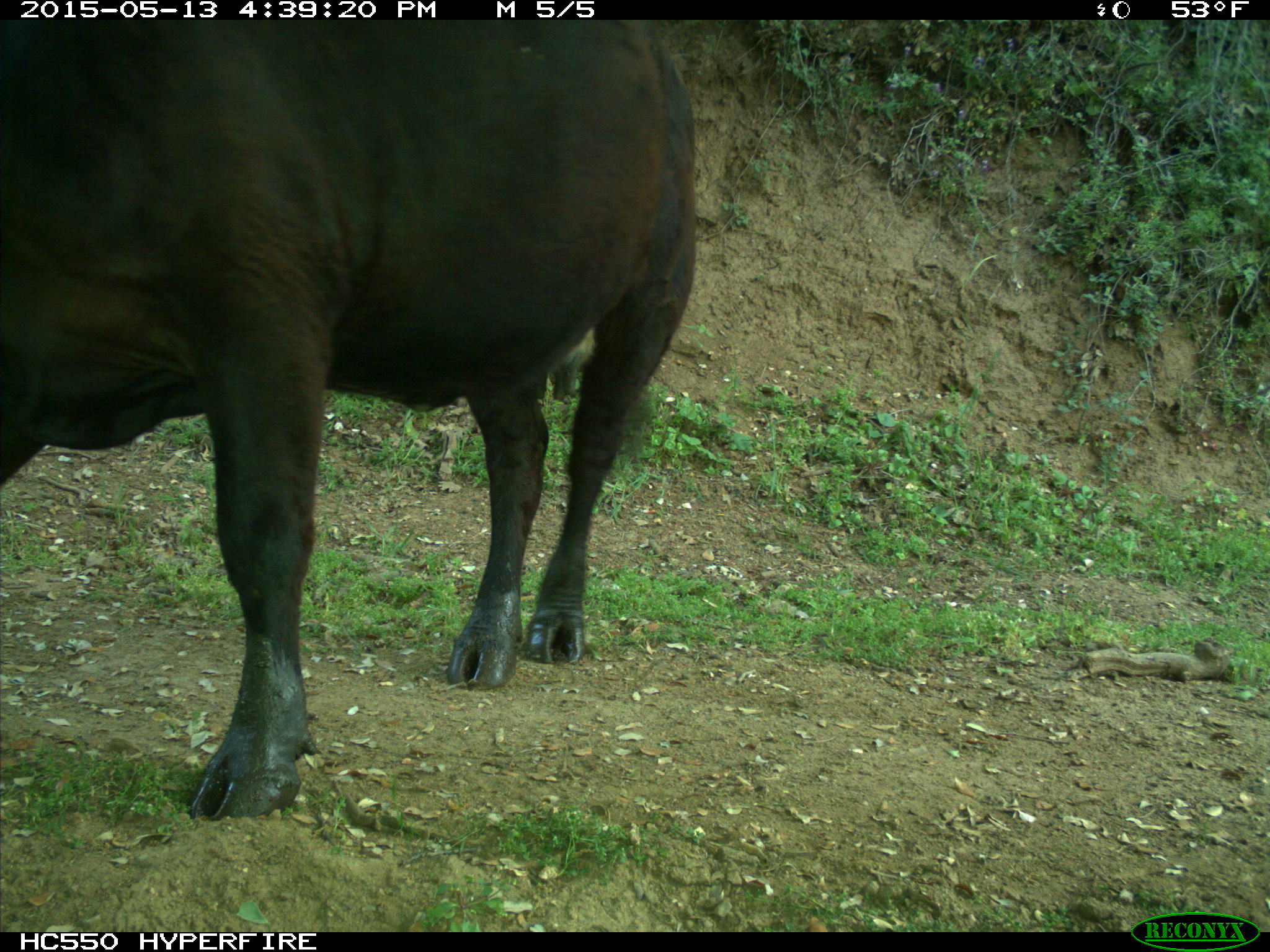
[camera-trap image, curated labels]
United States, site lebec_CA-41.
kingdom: Animalia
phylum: Chordata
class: Mammalia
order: Artiodactyla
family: Bovidae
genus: Bos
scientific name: Bos taurus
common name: domestic cow